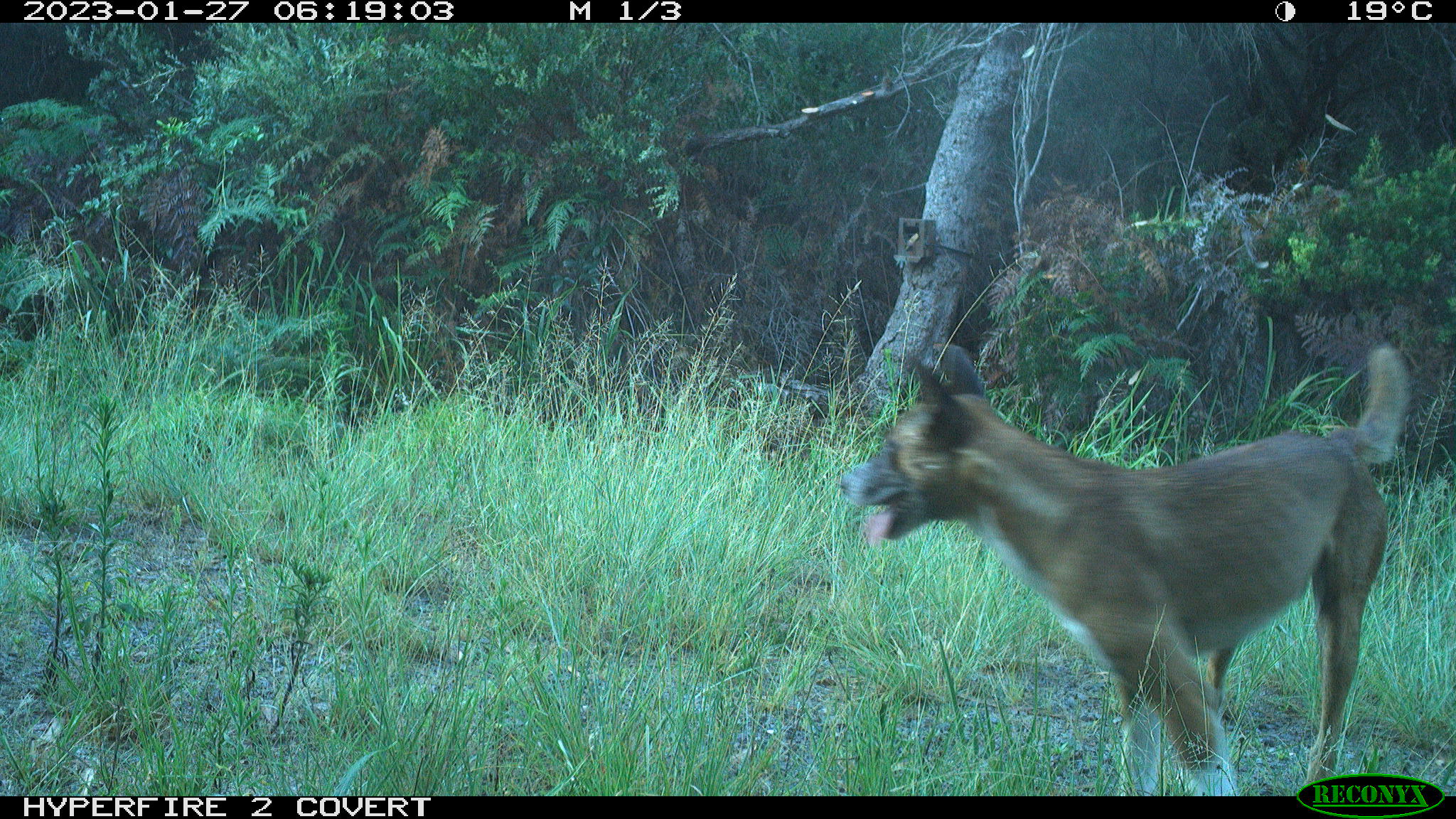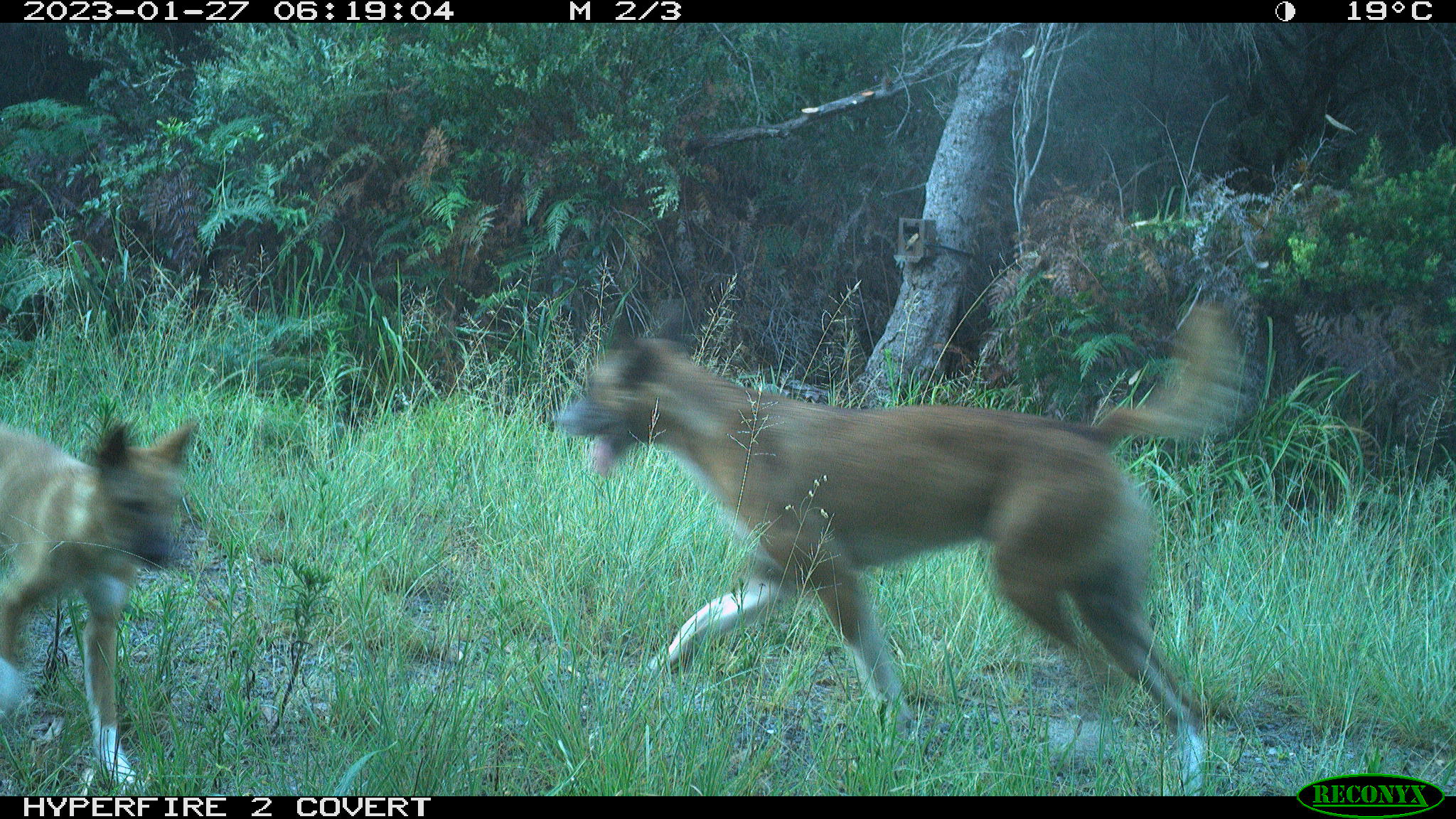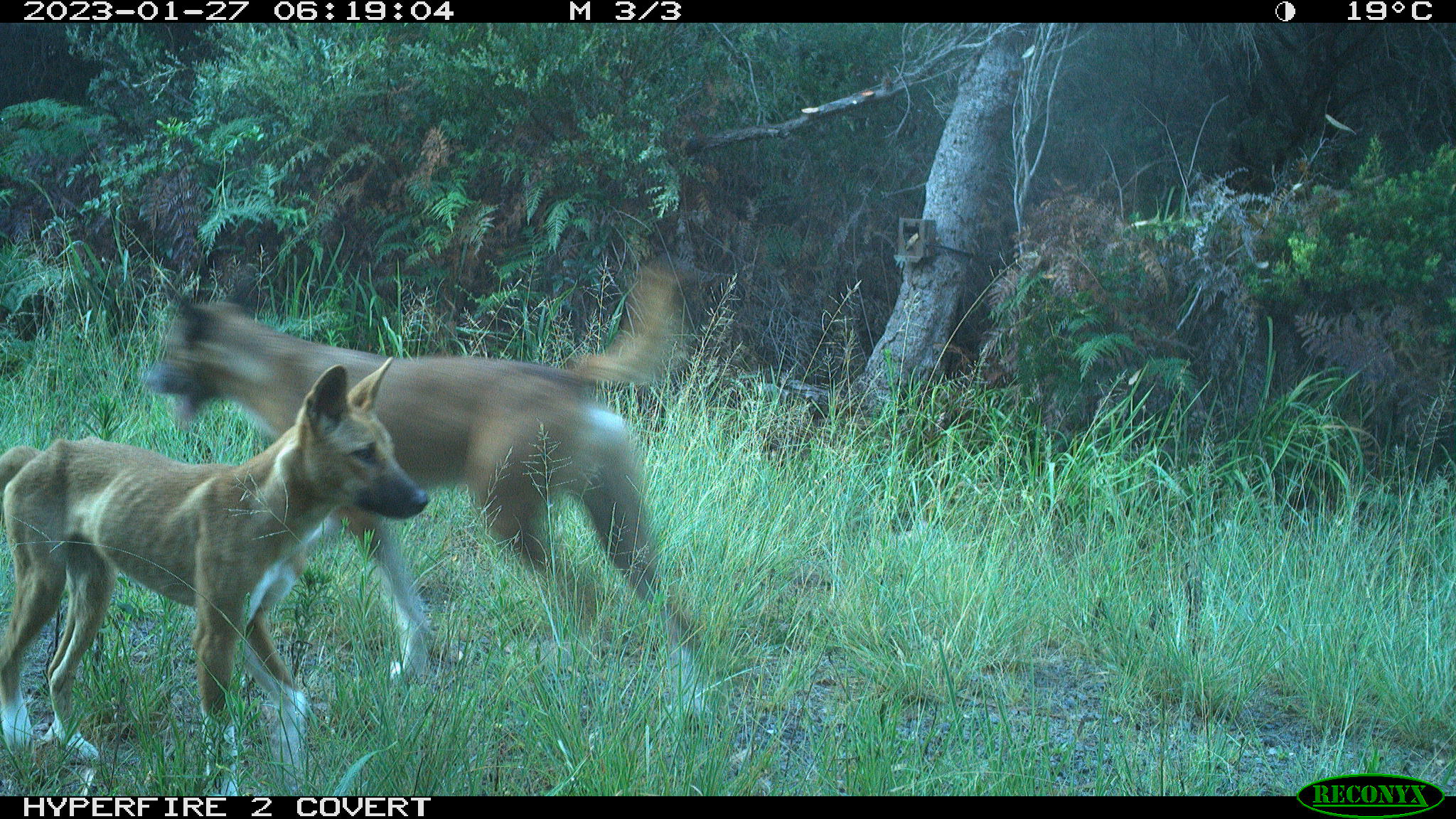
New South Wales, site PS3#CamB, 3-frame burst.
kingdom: Animalia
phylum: Chordata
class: Mammalia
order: Carnivora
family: Canidae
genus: Canis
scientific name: Canis familiaris dingo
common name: dingo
Dingo (Canis familiaris dingo).